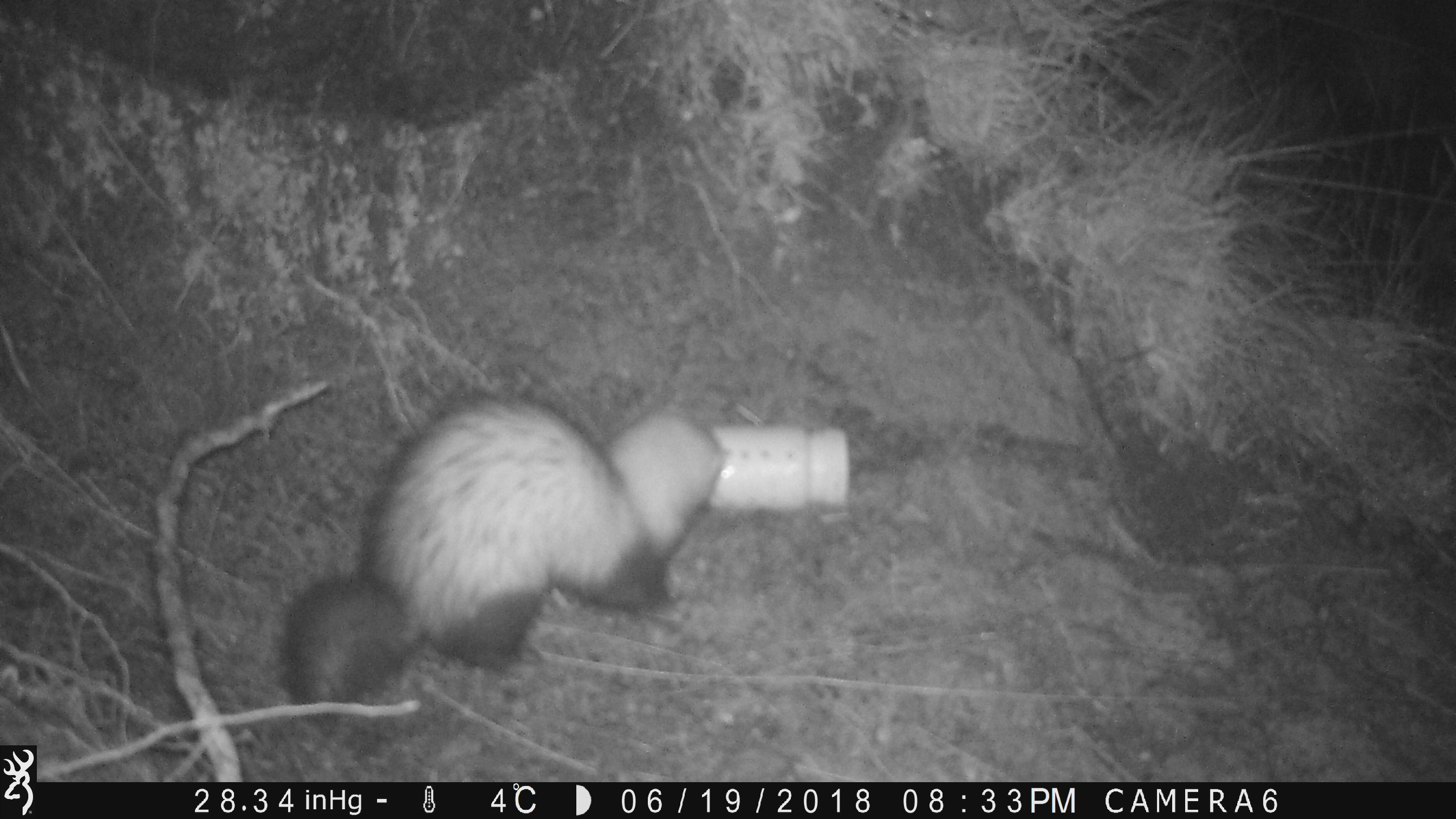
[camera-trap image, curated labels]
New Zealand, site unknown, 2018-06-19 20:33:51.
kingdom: Animalia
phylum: Chordata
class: Mammalia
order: Carnivora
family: Mustelidae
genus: Mustela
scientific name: Mustela furo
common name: ferret